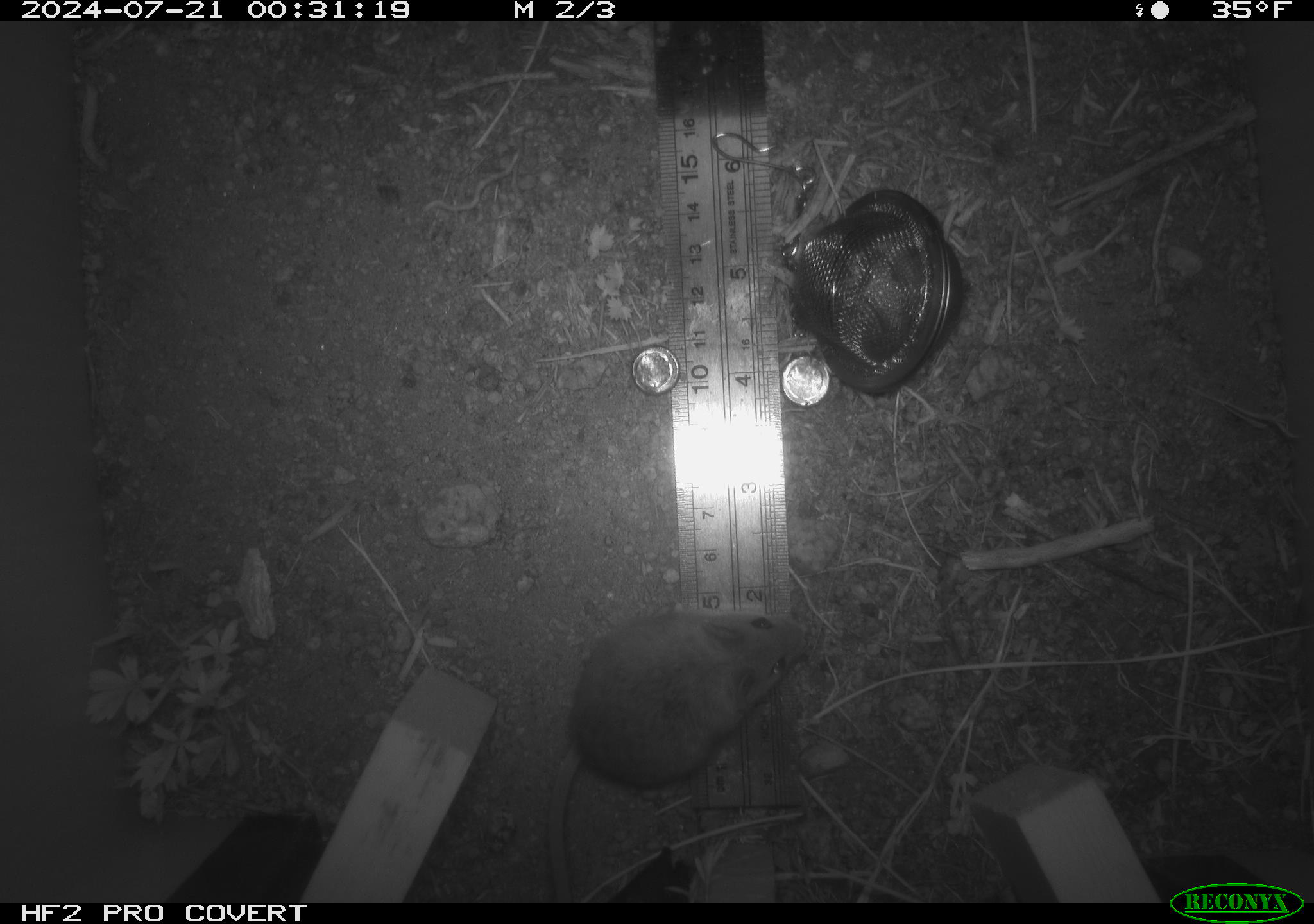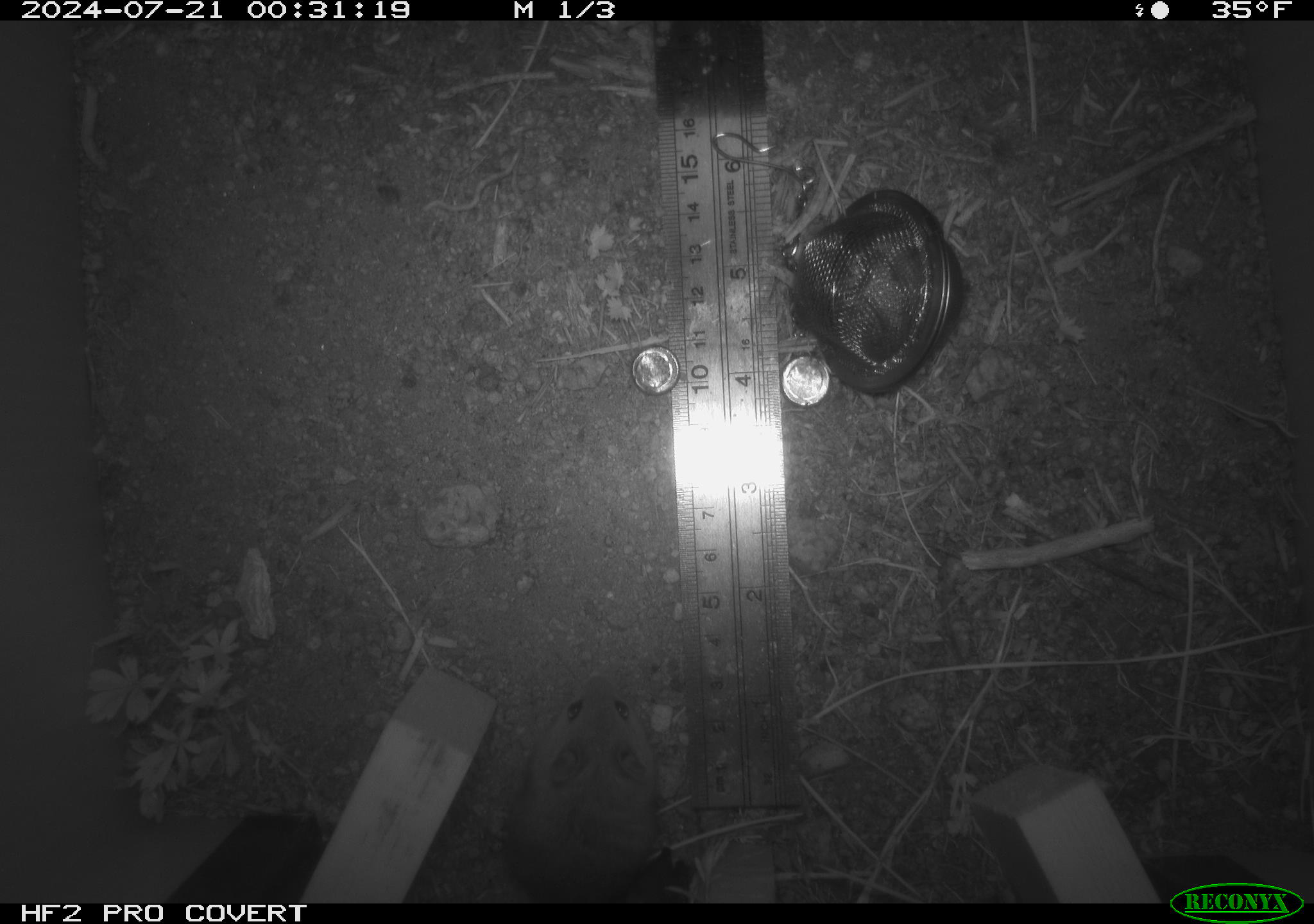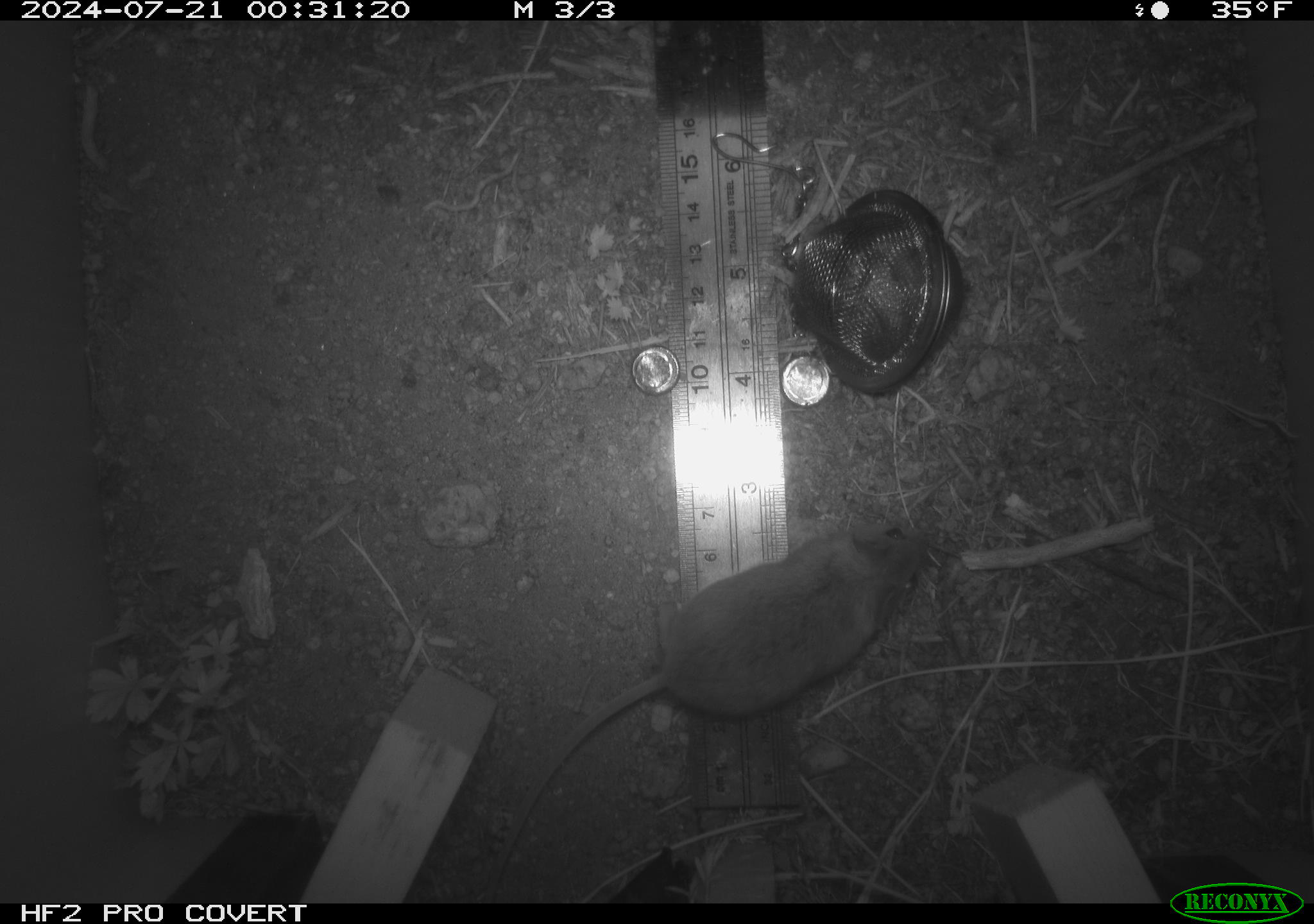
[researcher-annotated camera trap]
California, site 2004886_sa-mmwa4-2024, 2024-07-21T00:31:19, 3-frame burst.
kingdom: Animalia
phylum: Chordata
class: Mammalia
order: Rodentia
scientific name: Rodentia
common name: mouse species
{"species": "mouse species (Rodentia)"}